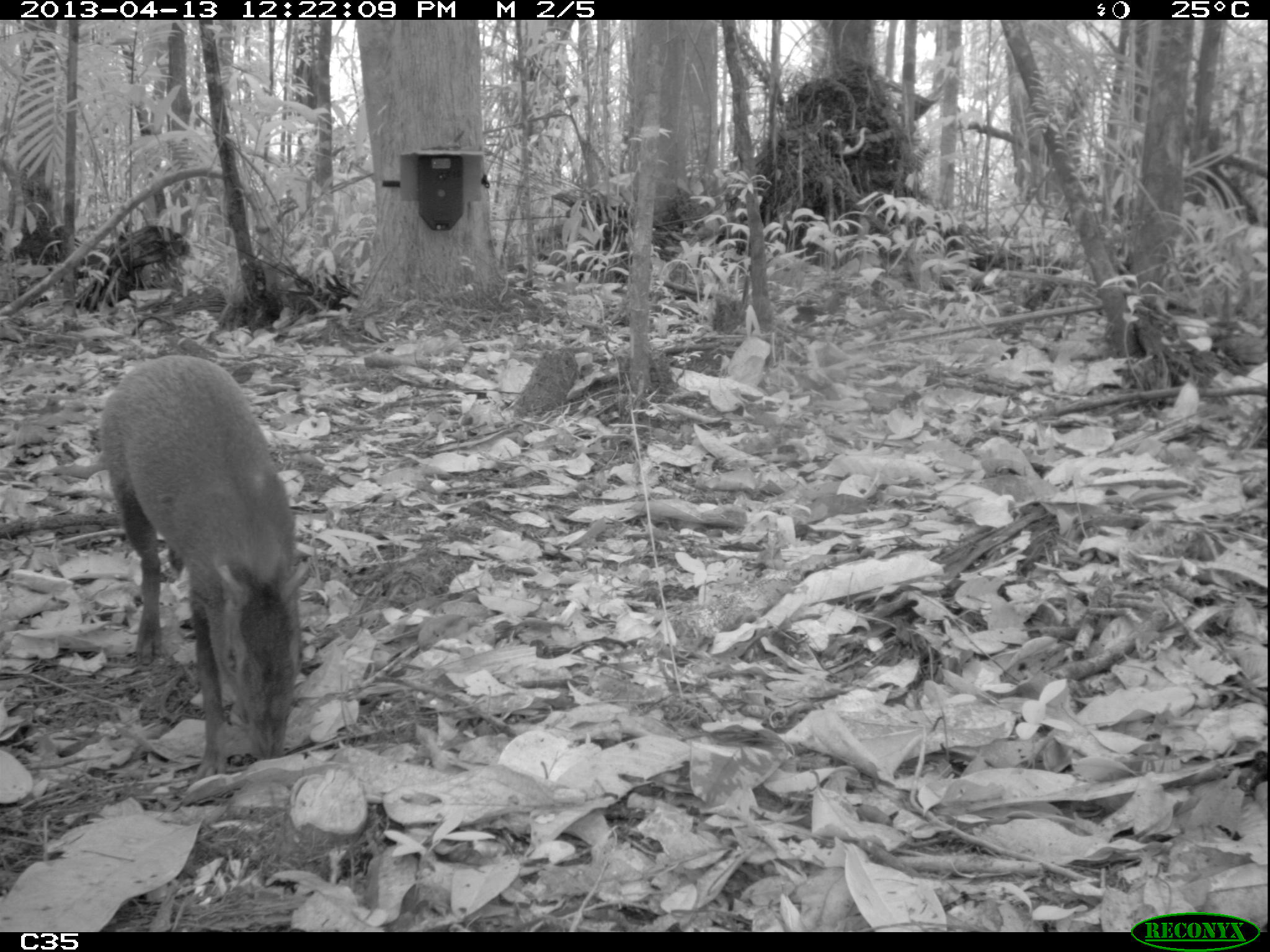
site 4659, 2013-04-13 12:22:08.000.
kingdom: Animalia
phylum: Chordata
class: Mammalia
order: Rodentia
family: Dasyproctidae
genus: Dasyprocta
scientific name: Dasyprocta leporina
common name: red-rumped agouti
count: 1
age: adult